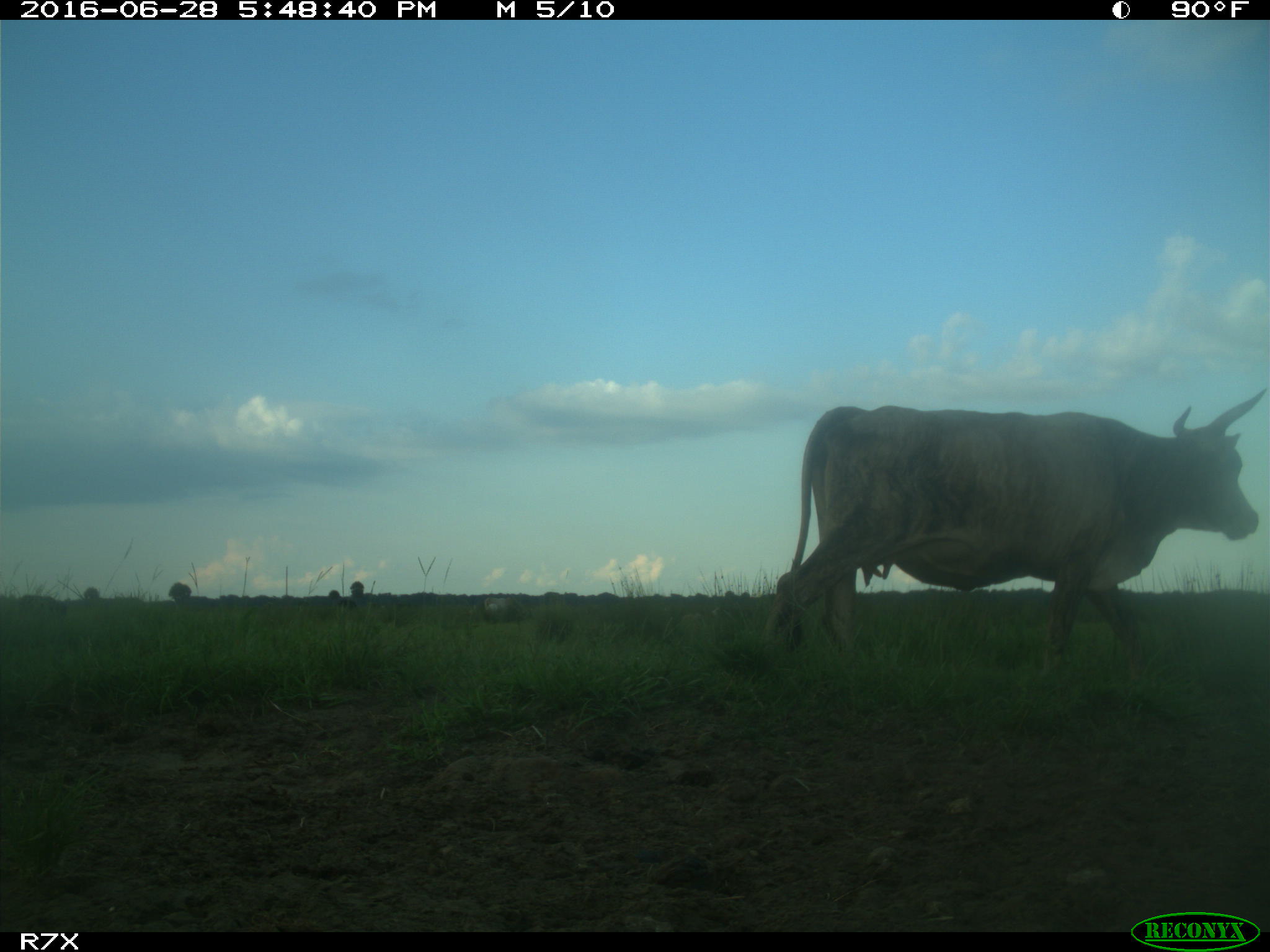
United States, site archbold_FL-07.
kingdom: Animalia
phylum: Chordata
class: Mammalia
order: Artiodactyla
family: Bovidae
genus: Bos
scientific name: Bos taurus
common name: domestic cow